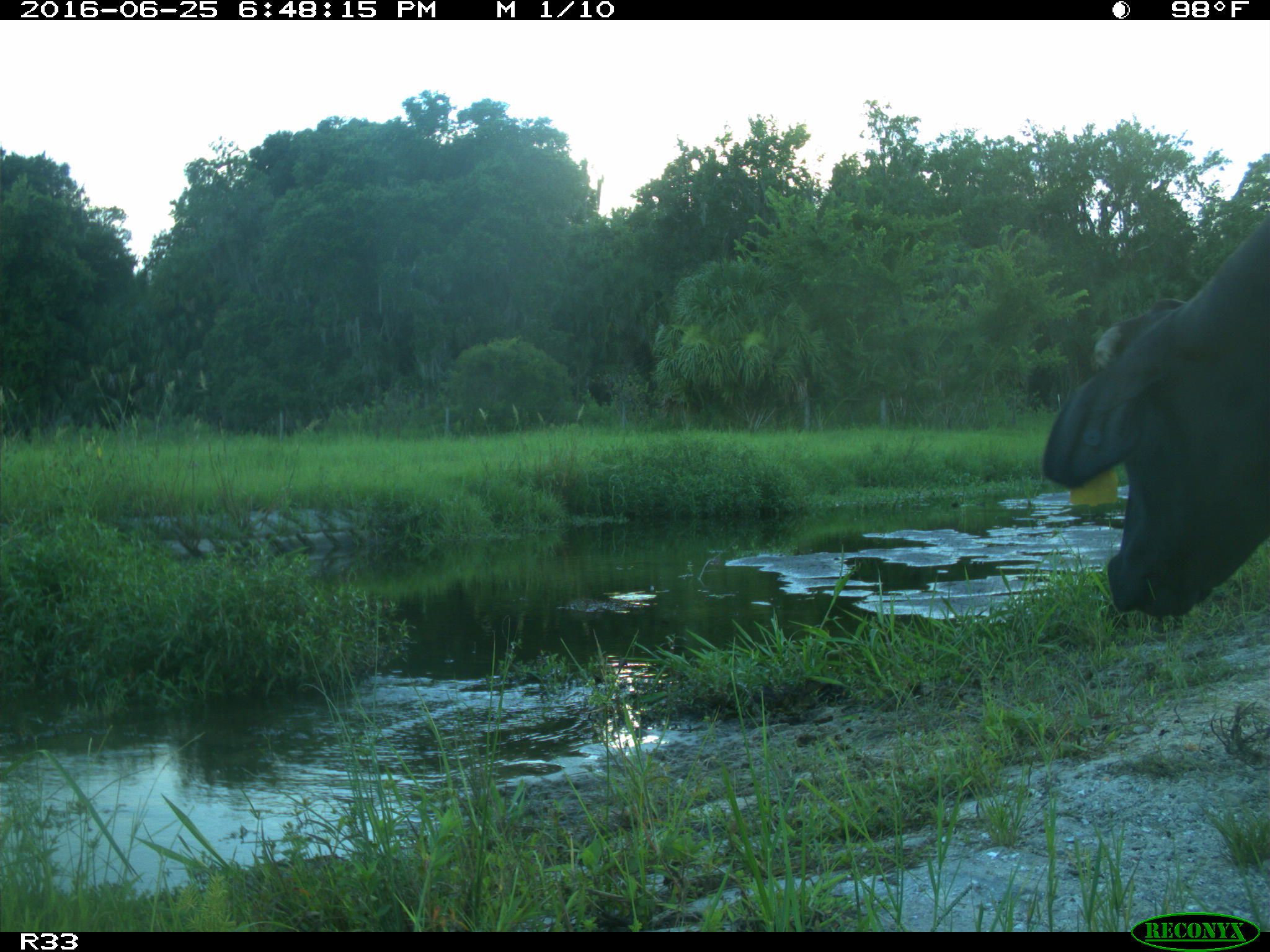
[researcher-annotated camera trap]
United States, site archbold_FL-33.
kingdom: Animalia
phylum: Chordata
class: Mammalia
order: Artiodactyla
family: Bovidae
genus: Bos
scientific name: Bos taurus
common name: domestic cow